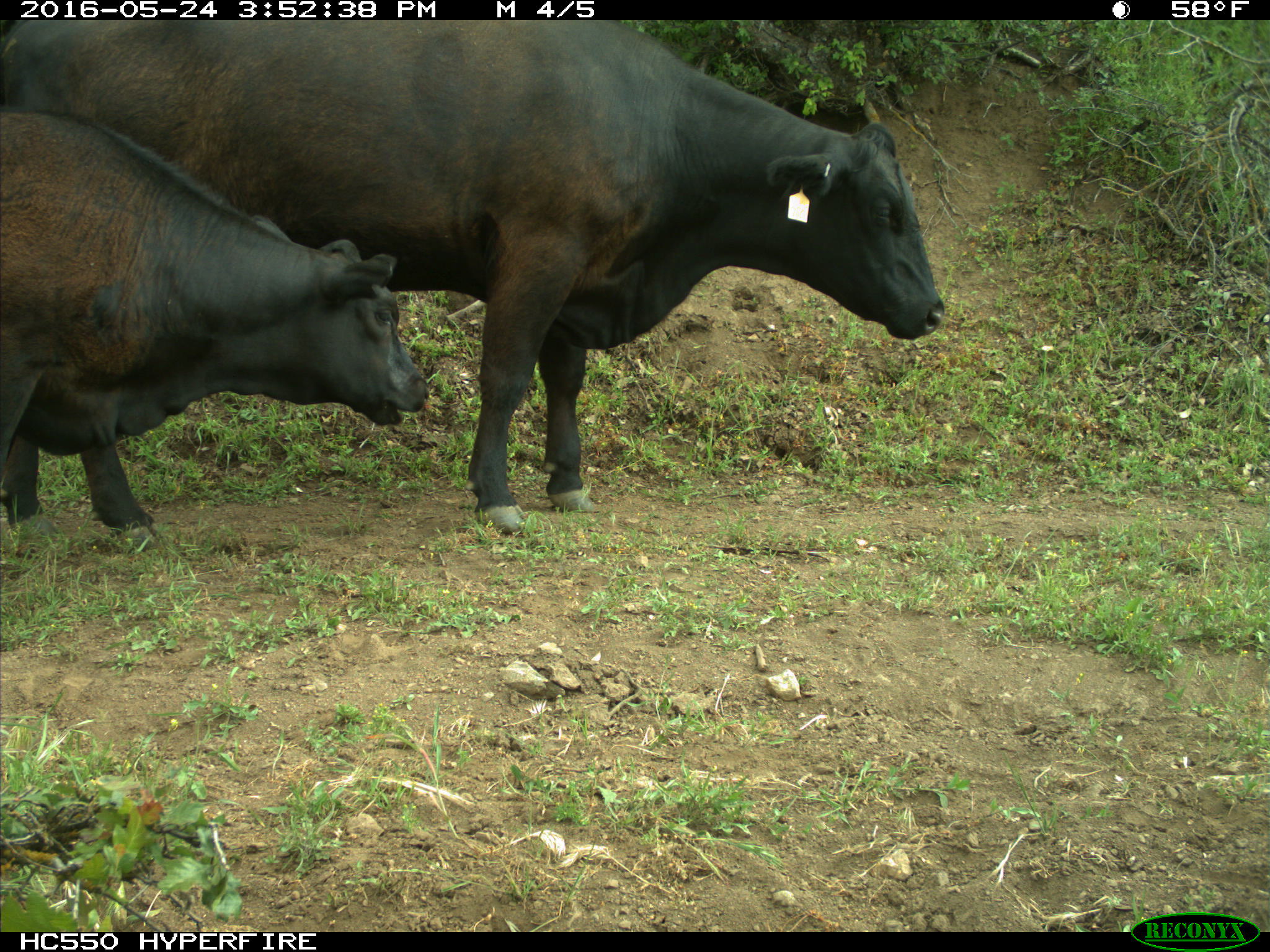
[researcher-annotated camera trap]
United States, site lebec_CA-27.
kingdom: Animalia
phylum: Chordata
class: Mammalia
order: Artiodactyla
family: Bovidae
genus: Bos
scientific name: Bos taurus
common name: domestic cow